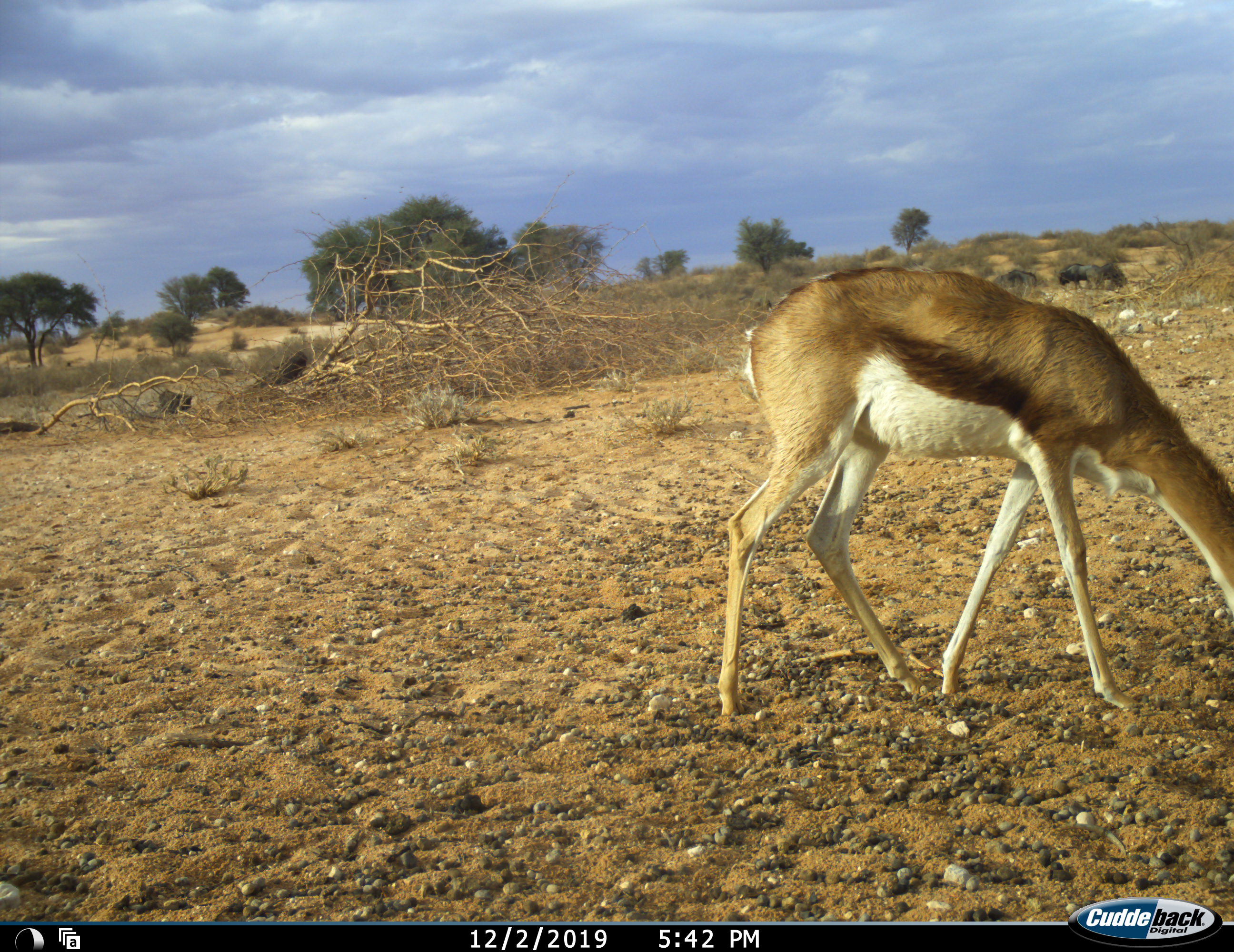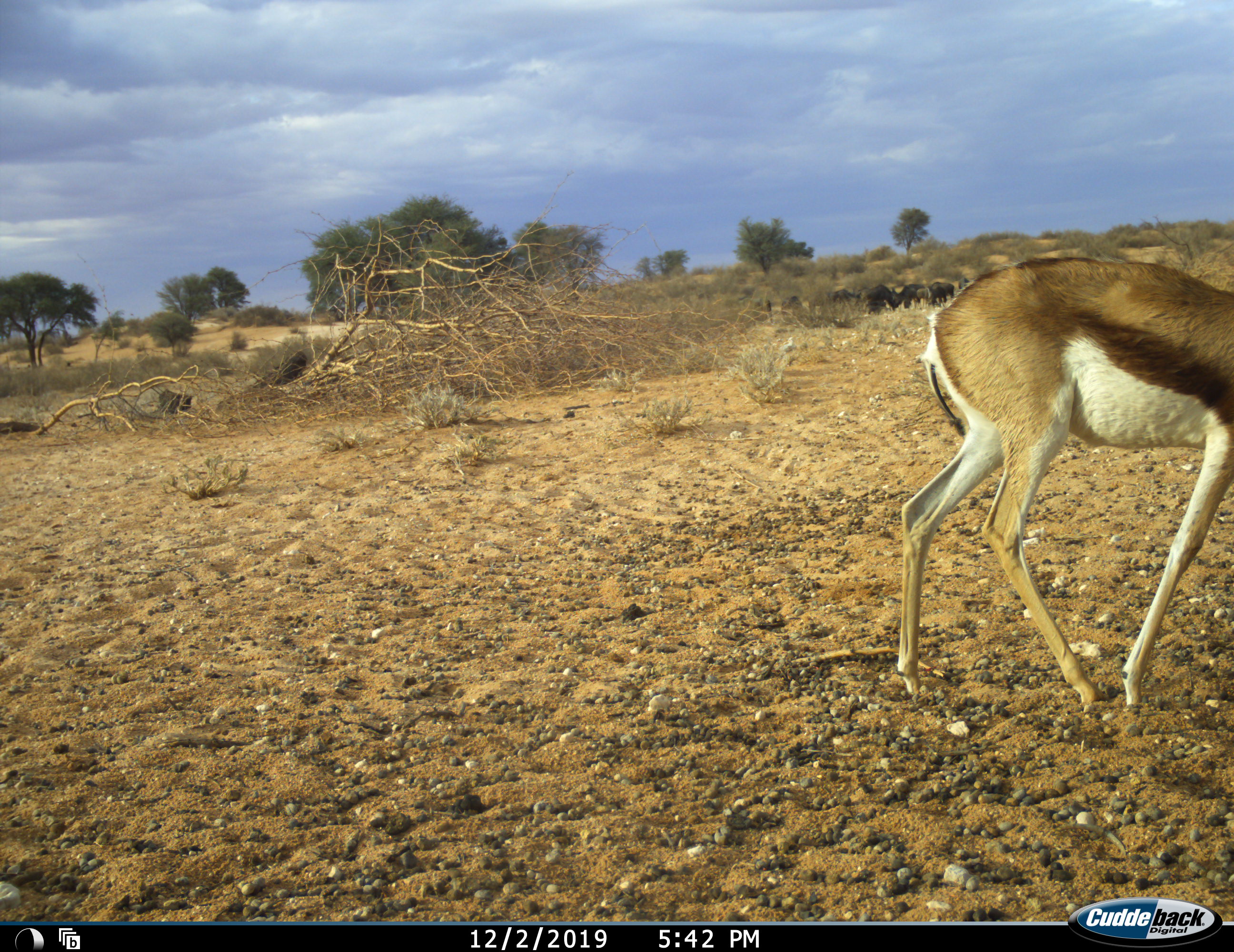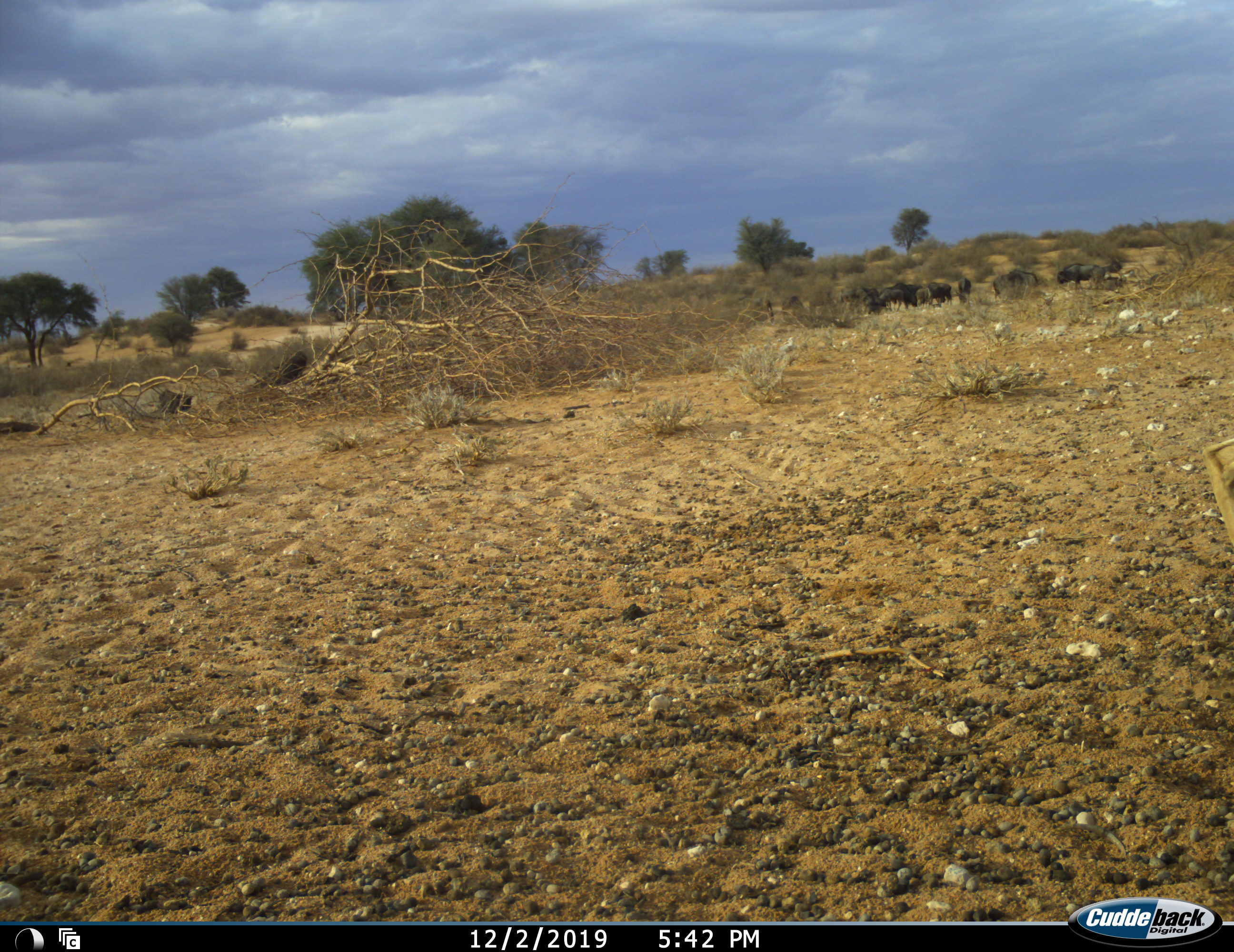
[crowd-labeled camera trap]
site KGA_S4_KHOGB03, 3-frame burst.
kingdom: Animalia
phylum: Chordata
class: Mammalia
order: Artiodactyla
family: Bovidae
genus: Antidorcas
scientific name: Antidorcas marsupialis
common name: springbok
Springbok (Antidorcas marsupialis), count 1. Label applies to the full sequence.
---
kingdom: Animalia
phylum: Chordata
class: Mammalia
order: Artiodactyla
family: Bovidae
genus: Connochaetes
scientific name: Connochaetes taurinus taurinus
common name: blue wildebeest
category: wildebeestblue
Wildebeestblue (blue wildebeest) (Connochaetes taurinus taurinus), count 11-50. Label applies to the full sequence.